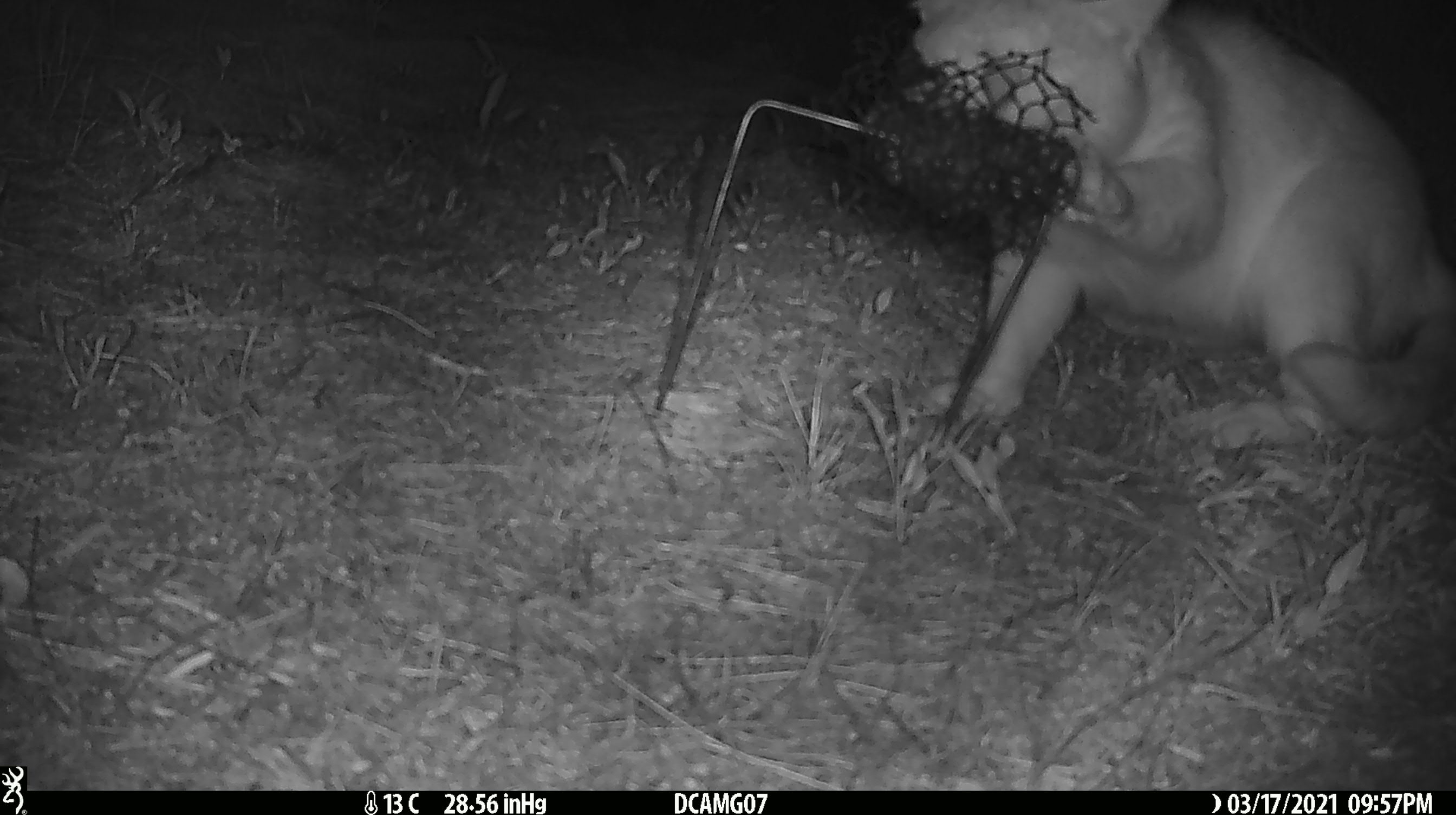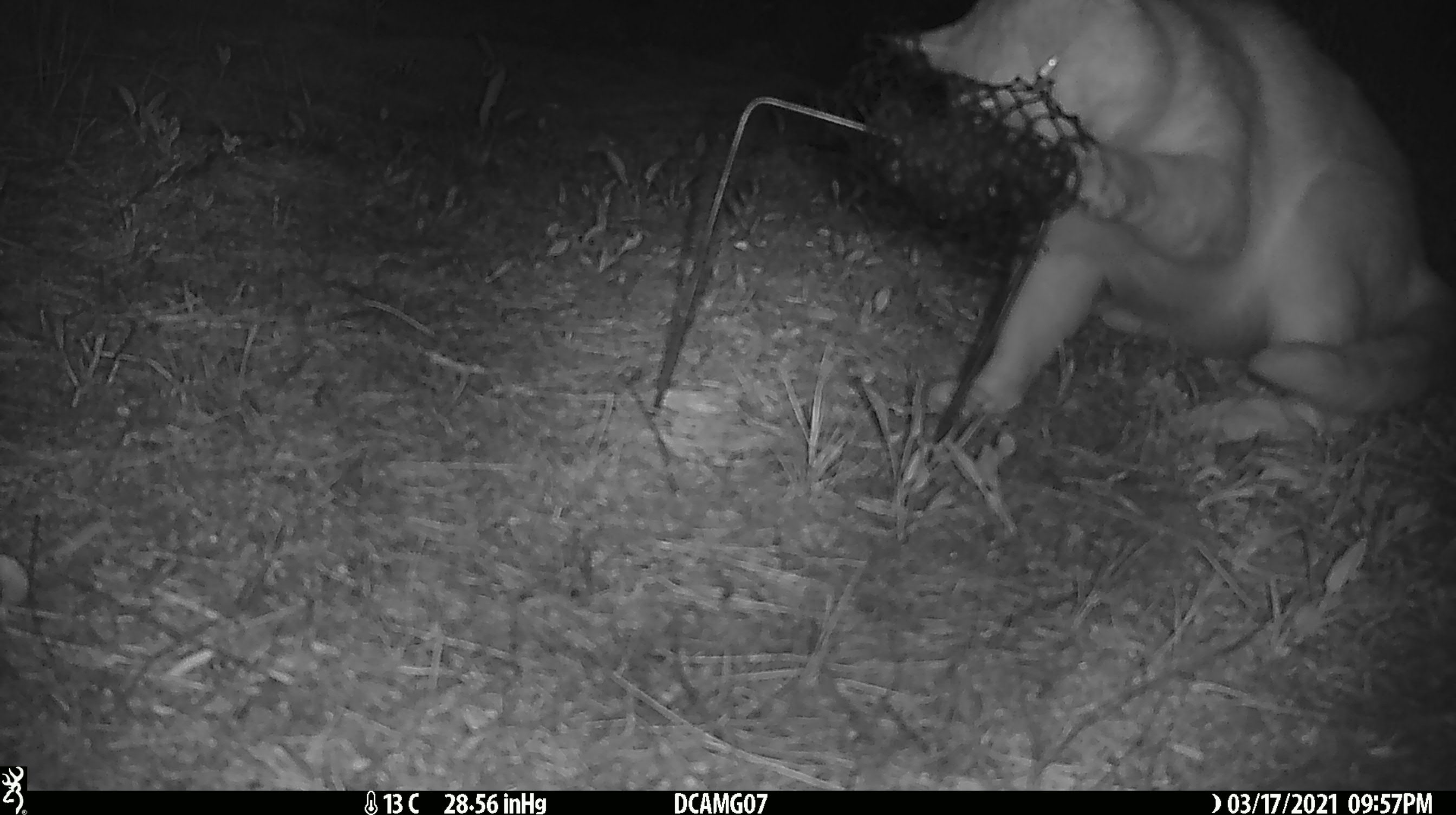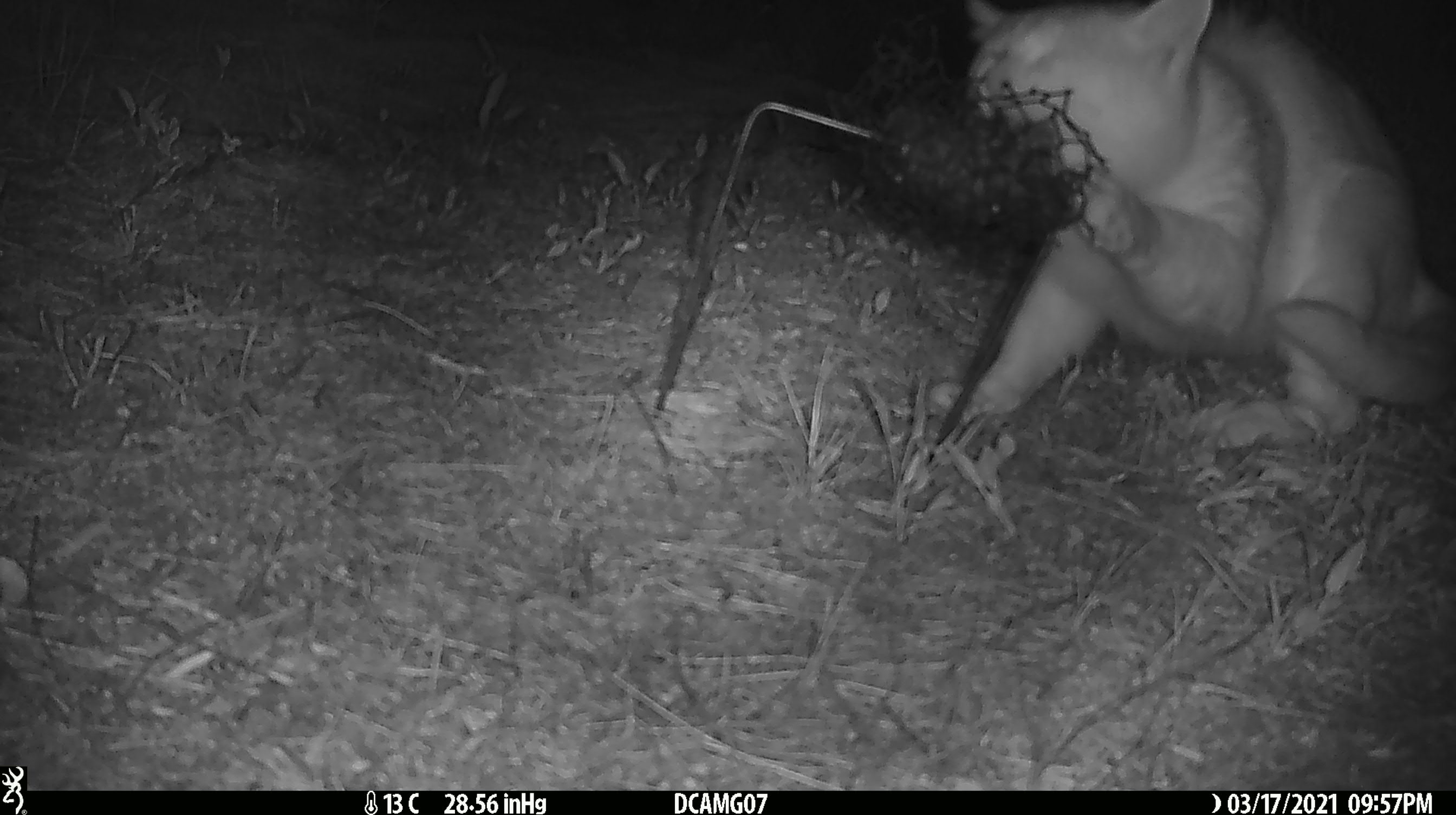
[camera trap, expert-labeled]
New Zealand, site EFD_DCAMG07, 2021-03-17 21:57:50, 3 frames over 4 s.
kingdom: Animalia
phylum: Chordata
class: Mammalia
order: Carnivora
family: Felidae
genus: Felis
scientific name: Felis catus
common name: domestic cat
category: cat